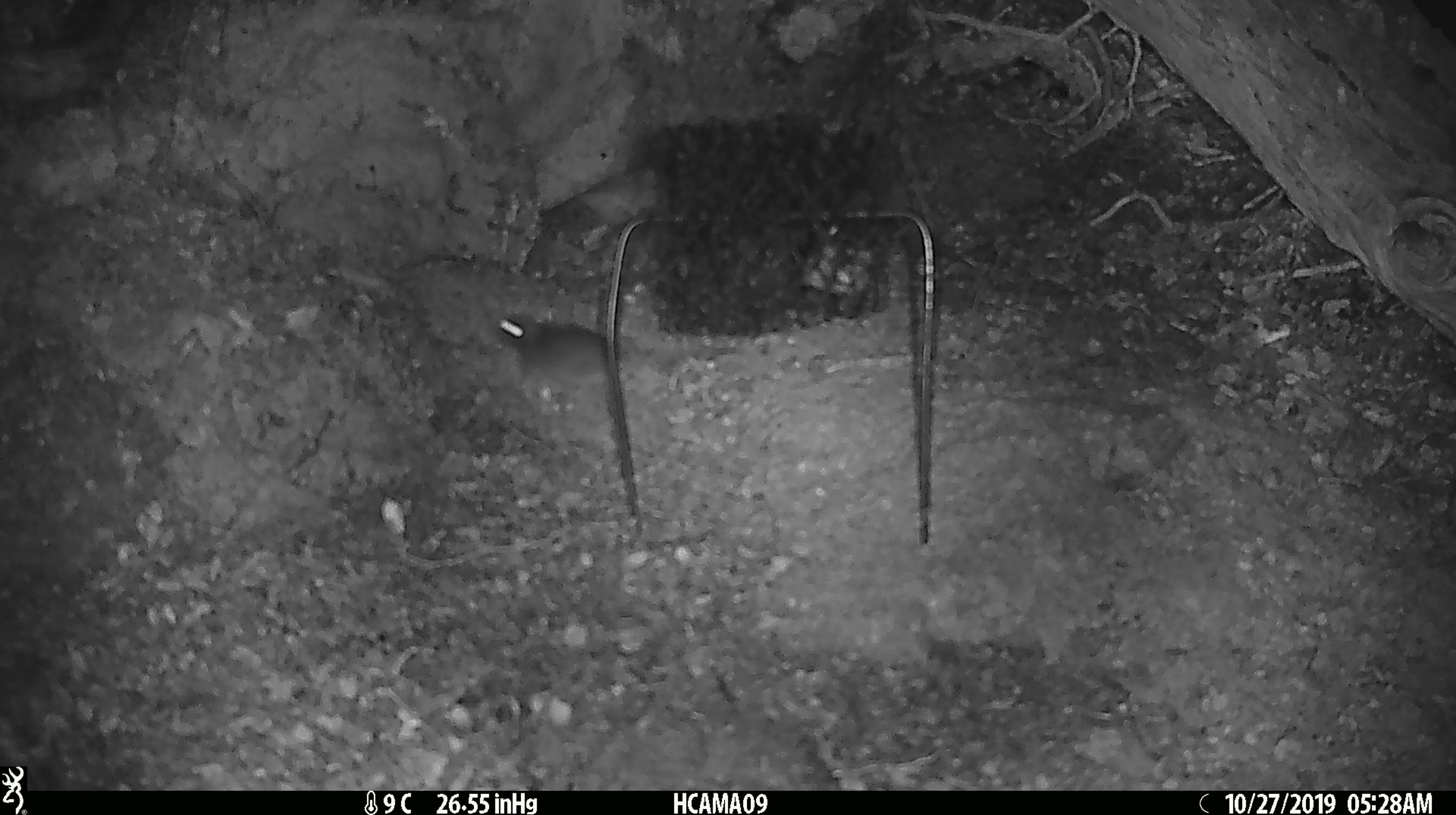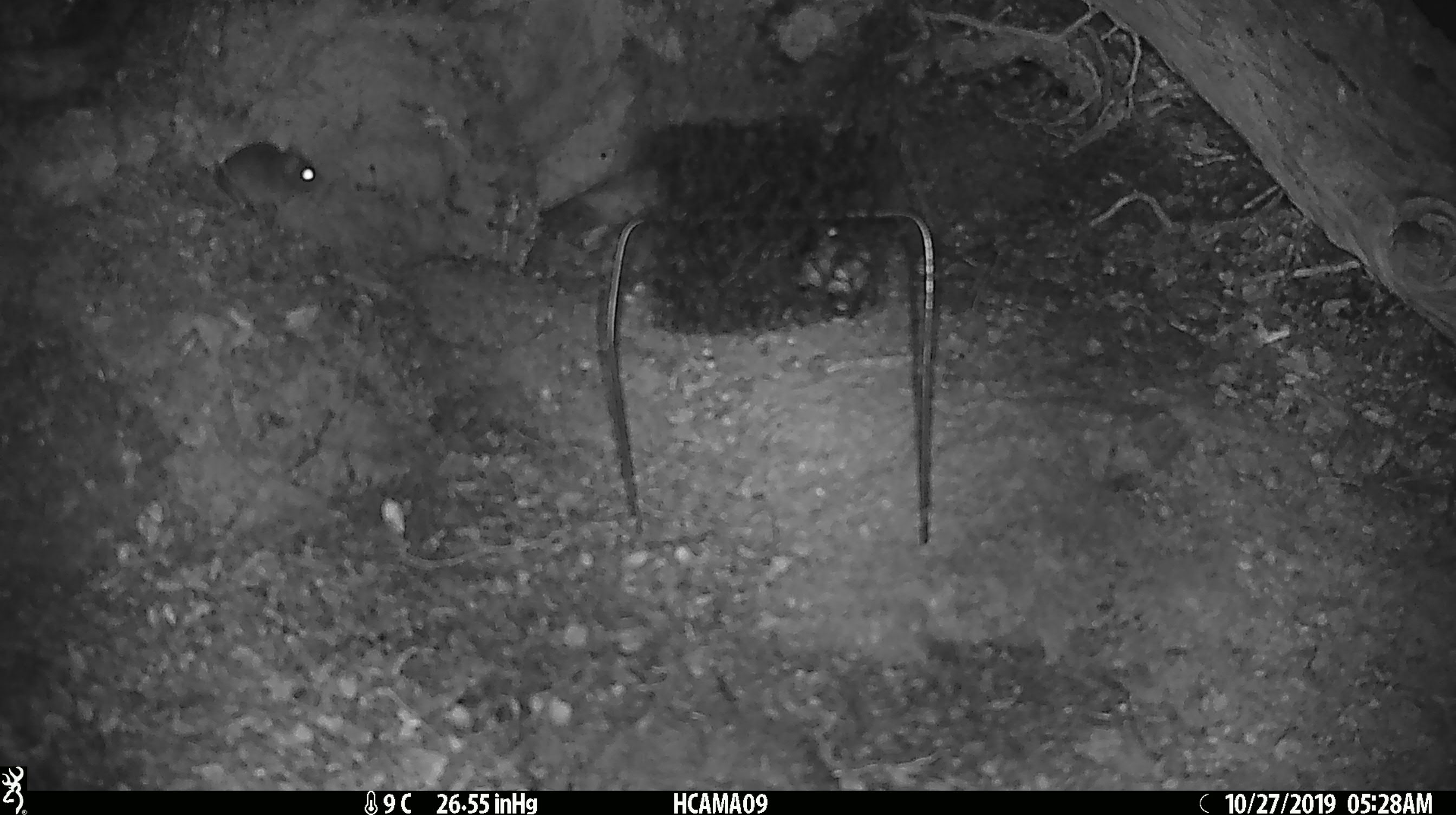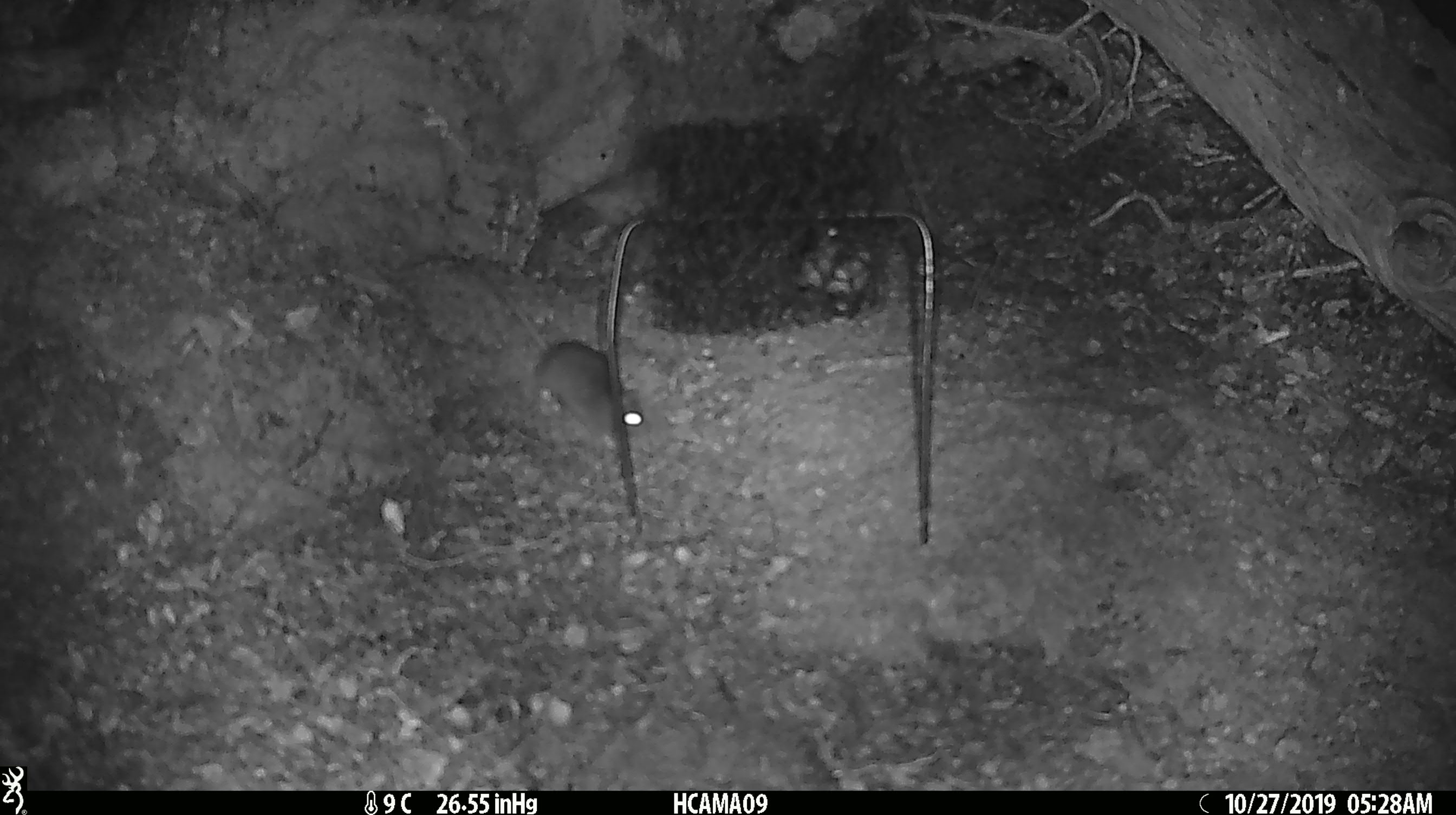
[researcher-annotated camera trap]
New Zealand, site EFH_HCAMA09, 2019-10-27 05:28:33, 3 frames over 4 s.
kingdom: Animalia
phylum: Chordata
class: Mammalia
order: Rodentia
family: Muridae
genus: Mus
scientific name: Mus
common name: mouse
Mouse (Mus).